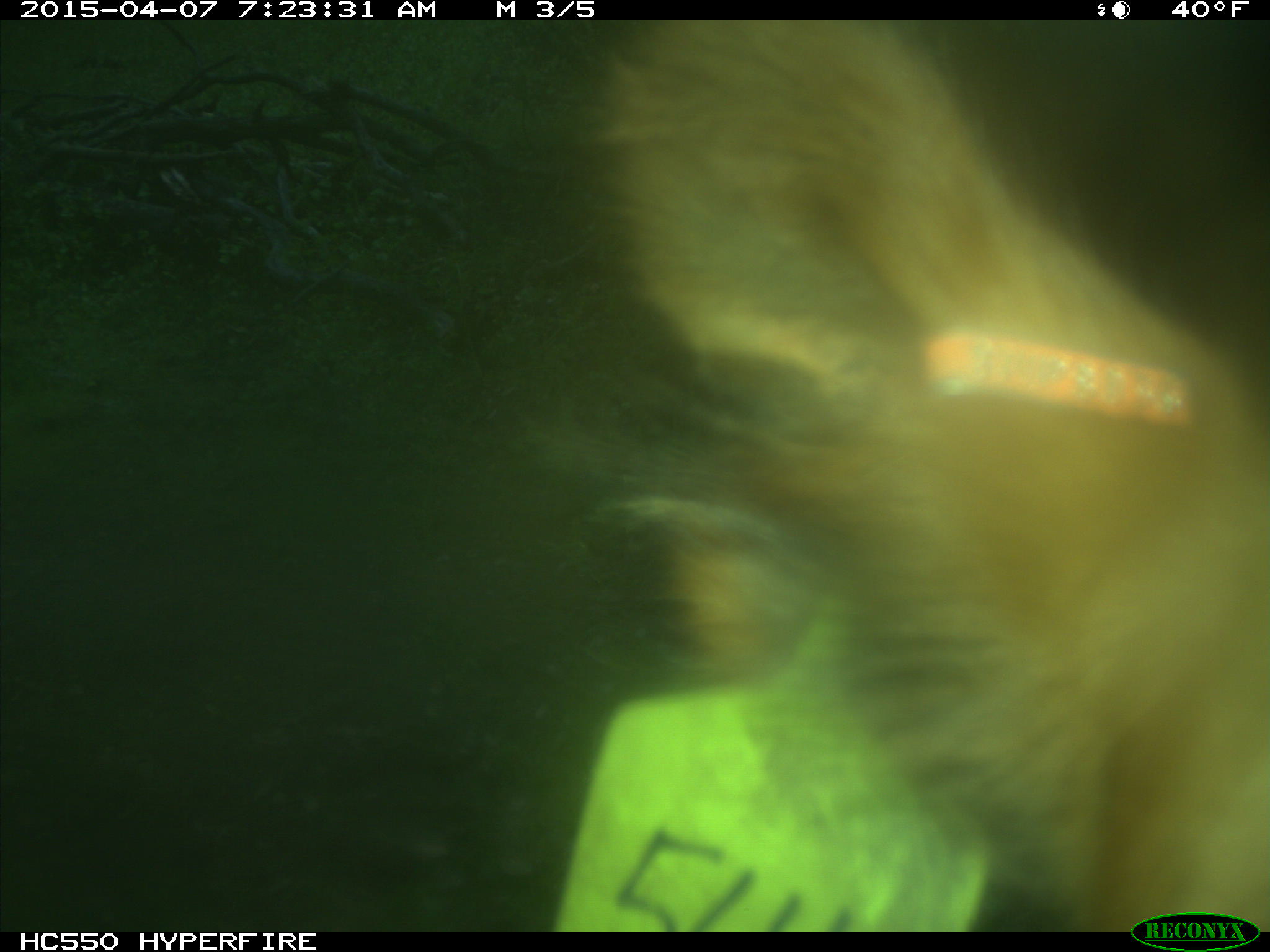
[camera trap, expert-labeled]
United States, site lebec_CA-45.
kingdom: Animalia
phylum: Chordata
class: Mammalia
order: Artiodactyla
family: Bovidae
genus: Bos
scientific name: Bos taurus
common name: domestic cow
Bos taurus (domestic cow).